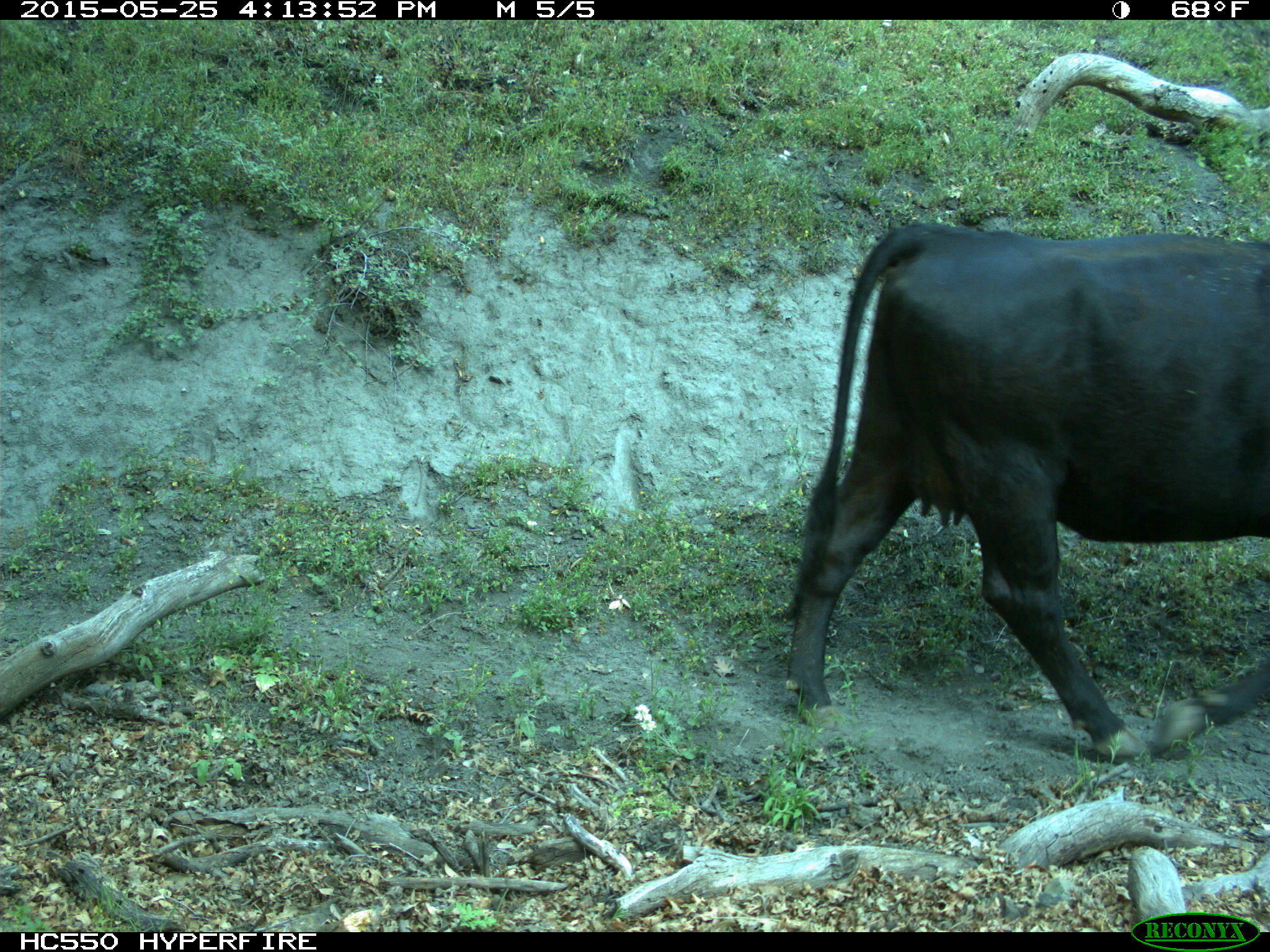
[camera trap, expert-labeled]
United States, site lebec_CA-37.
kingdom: Animalia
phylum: Chordata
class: Mammalia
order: Artiodactyla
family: Bovidae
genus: Bos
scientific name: Bos taurus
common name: domestic cow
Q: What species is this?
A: Bos taurus (domestic cow).